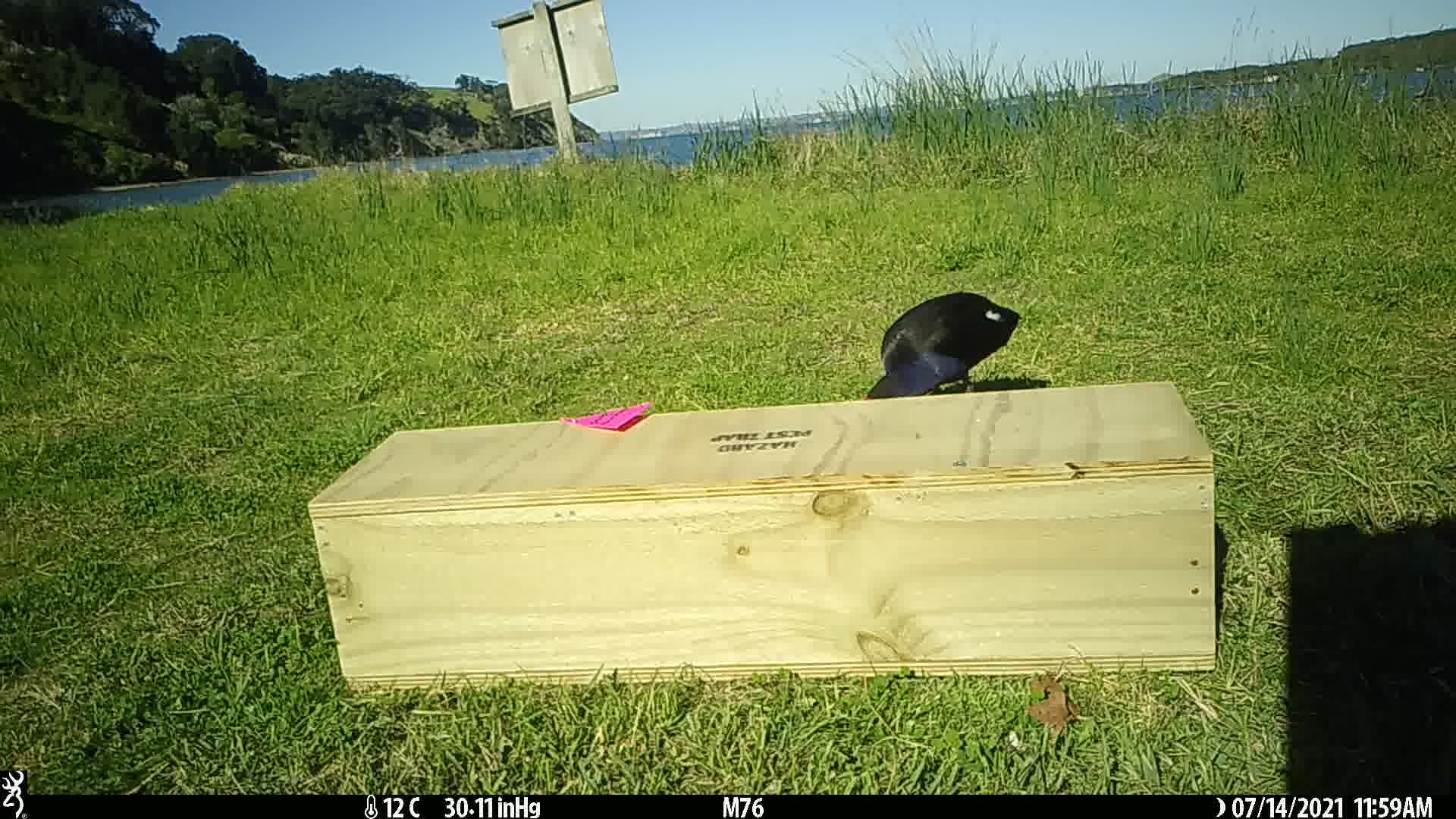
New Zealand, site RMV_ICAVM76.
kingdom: Animalia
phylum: Chordata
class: Aves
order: Gruiformes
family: Rallidae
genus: Porphyrio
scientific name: Porphyrio melanotus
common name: australasian swamphen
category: pukeko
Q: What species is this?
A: Pukeko (australasian swamphen) (Porphyrio melanotus).